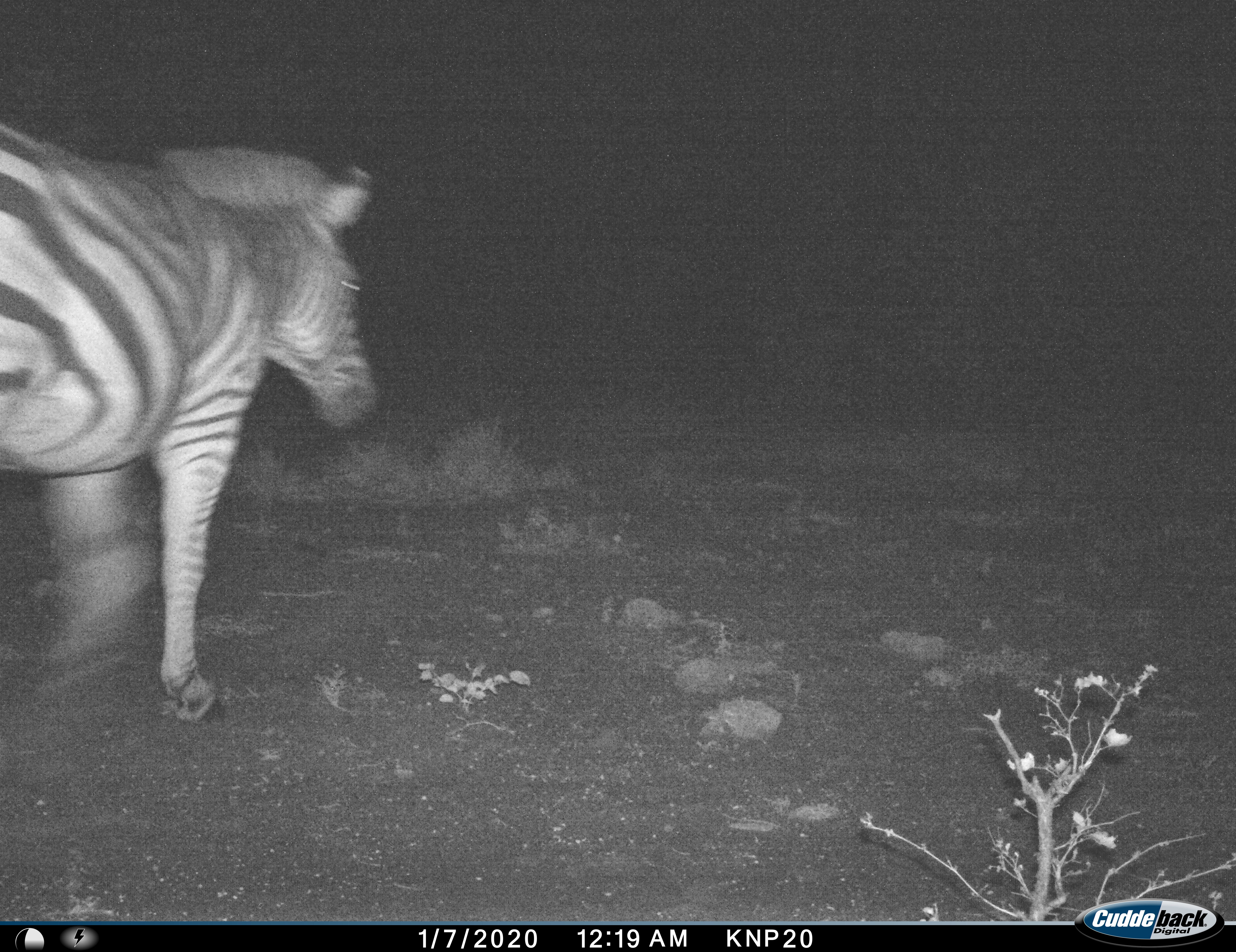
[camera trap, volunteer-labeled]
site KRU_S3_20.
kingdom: Animalia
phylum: Chordata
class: Mammalia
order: Perissodactyla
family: Equidae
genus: Equus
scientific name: Equus quagga burchellii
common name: burchell's zebra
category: zebraburchells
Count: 1.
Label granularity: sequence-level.